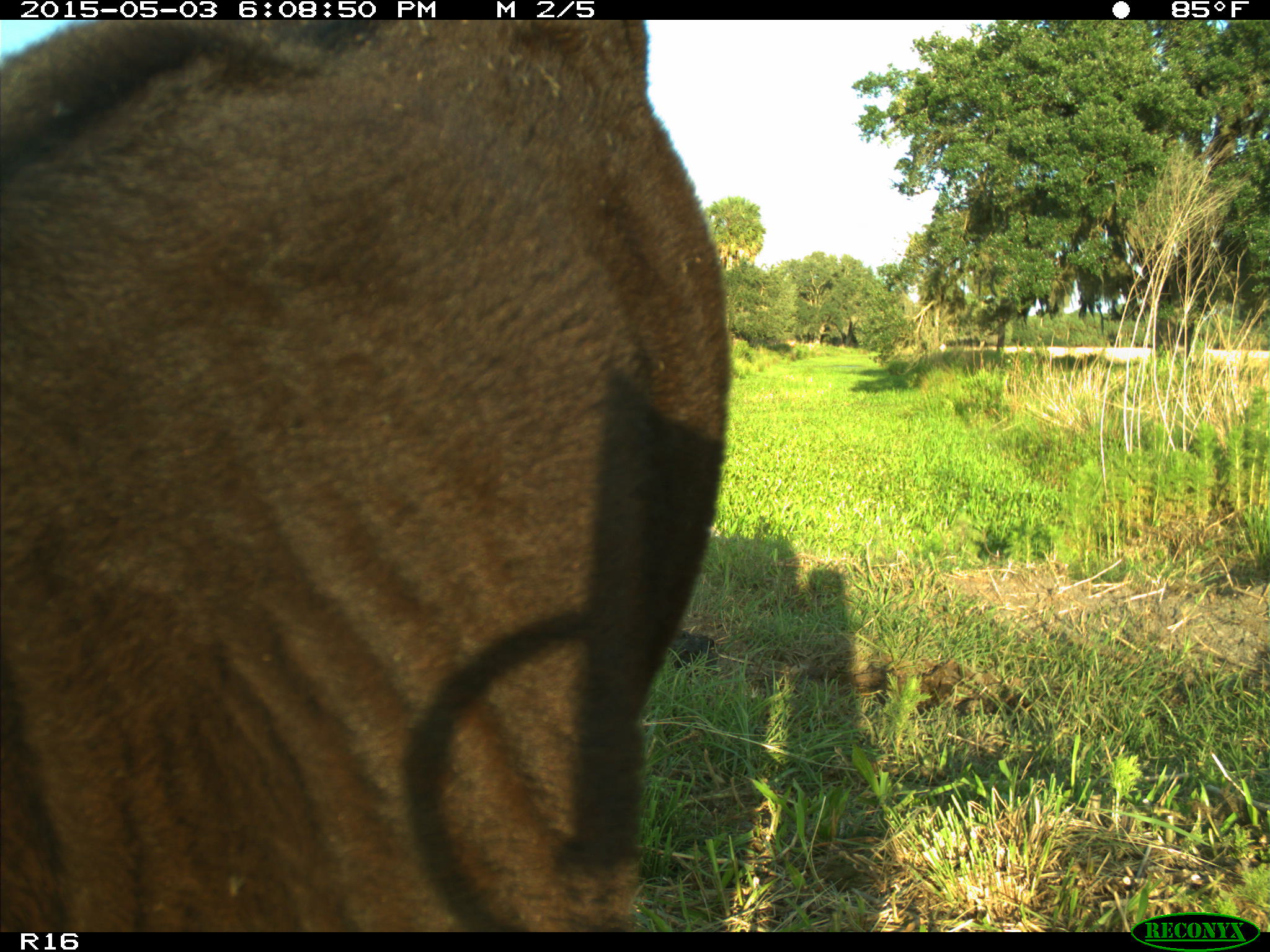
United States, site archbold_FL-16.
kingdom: Animalia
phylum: Chordata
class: Mammalia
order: Artiodactyla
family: Bovidae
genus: Bos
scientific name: Bos taurus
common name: domestic cow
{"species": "Bos taurus (domestic cow)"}